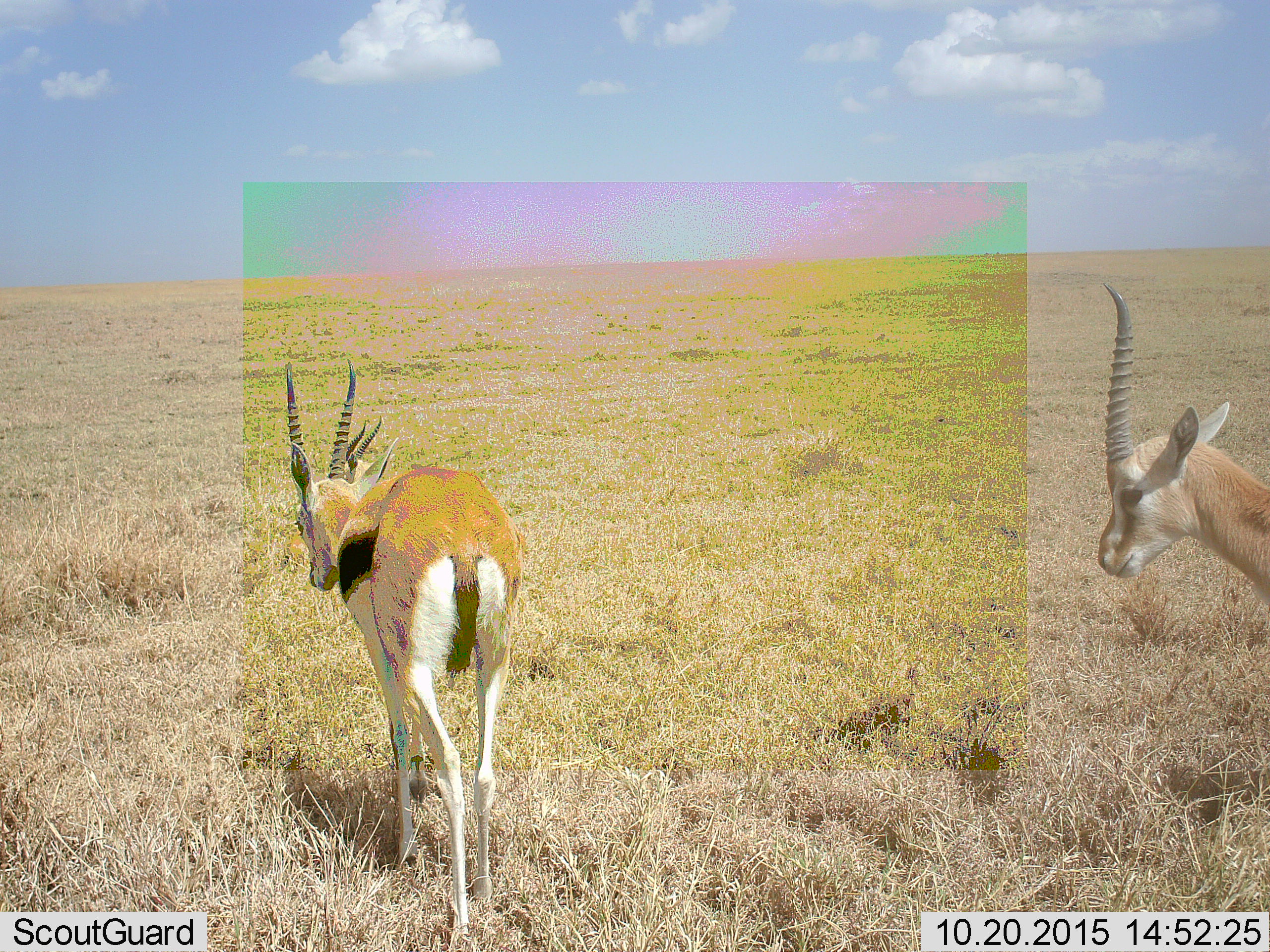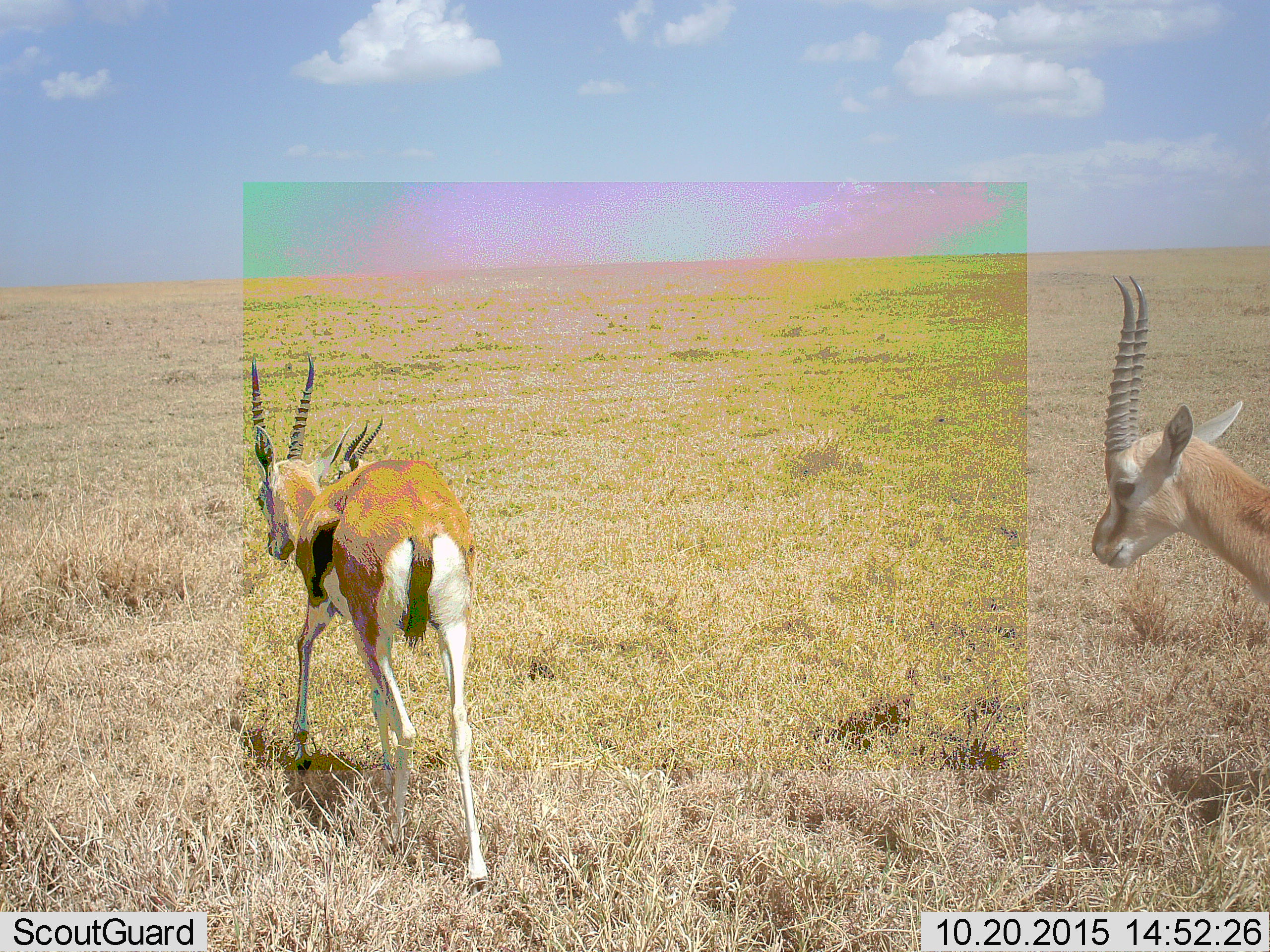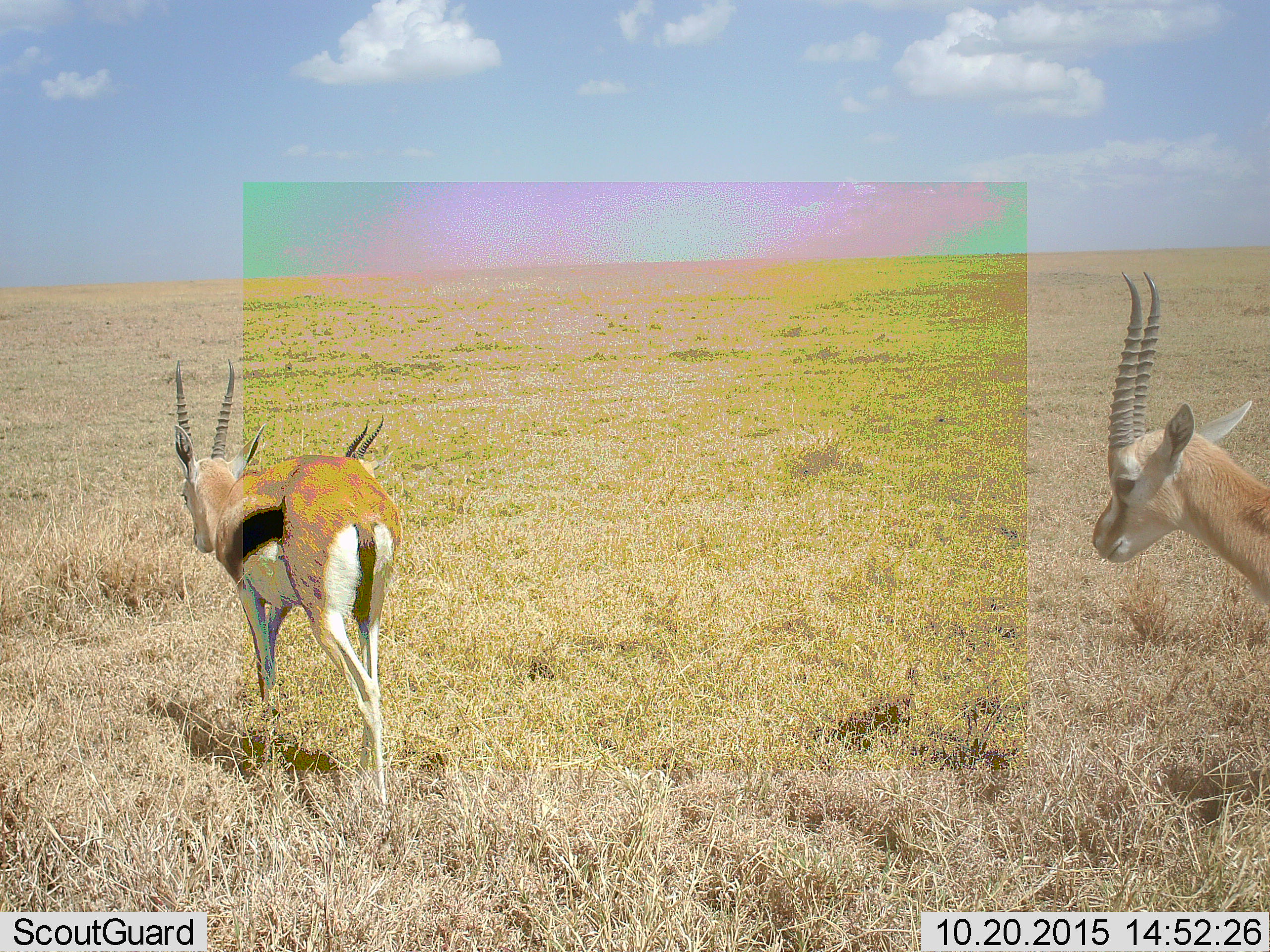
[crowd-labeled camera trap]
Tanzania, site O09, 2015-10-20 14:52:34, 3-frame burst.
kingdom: Animalia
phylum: Chordata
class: Mammalia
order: Artiodactyla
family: Bovidae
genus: Eudorcas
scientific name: Eudorcas thomsonii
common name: thomson's gazelle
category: gazellethomsons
Gazellethomsons (thomson's gazelle) (Eudorcas thomsonii), count 2. Behavior (volunteer vote fractions): standing 62%, resting 12%, moving 75%, interacting 0%. Young present (vote fraction): 0%. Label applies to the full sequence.